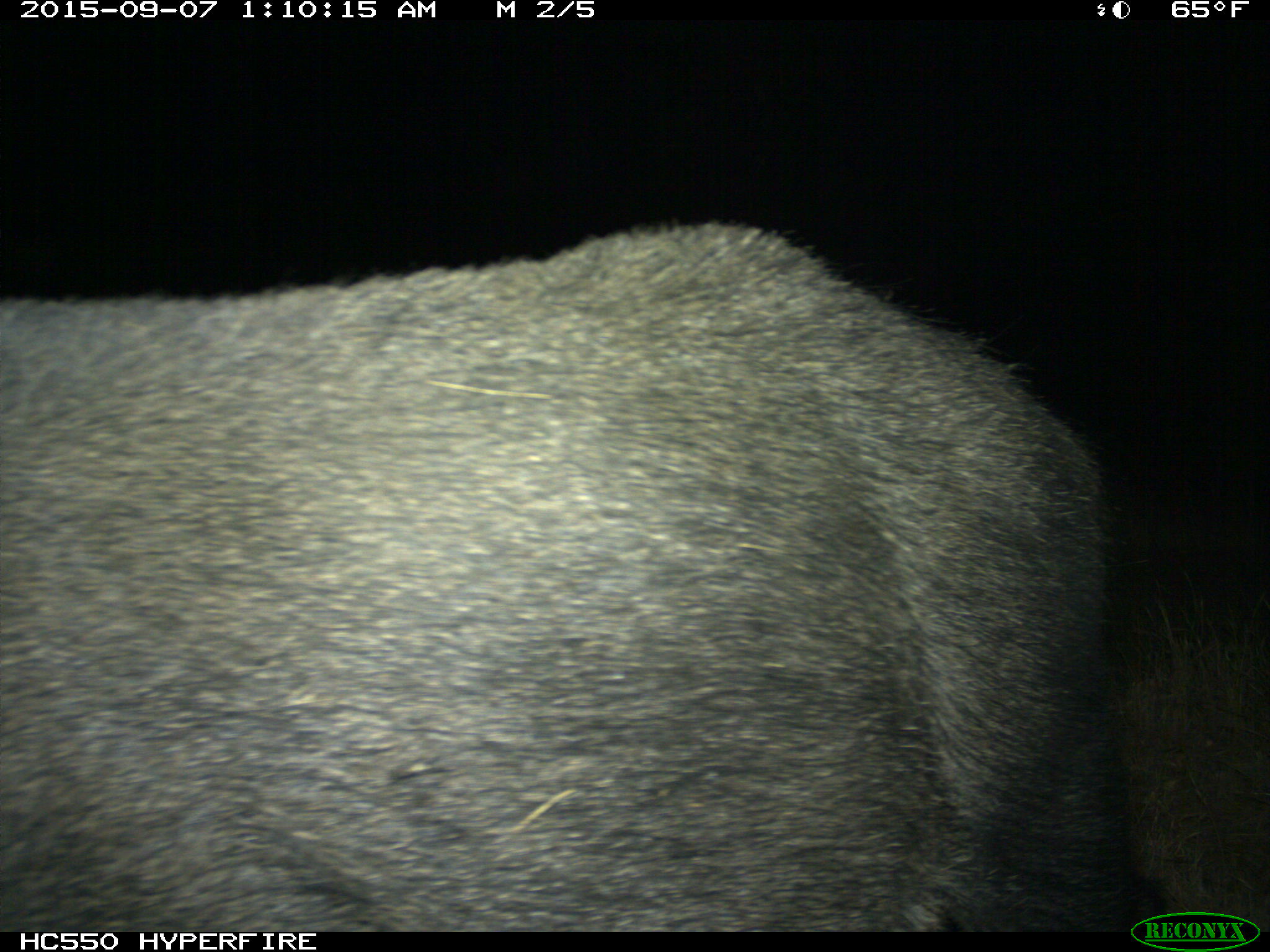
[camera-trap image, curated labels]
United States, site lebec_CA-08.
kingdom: Animalia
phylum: Chordata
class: Mammalia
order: Artiodactyla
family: Suidae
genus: Sus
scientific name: Sus scrofa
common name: wild boar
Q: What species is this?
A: Sus scrofa (wild boar).